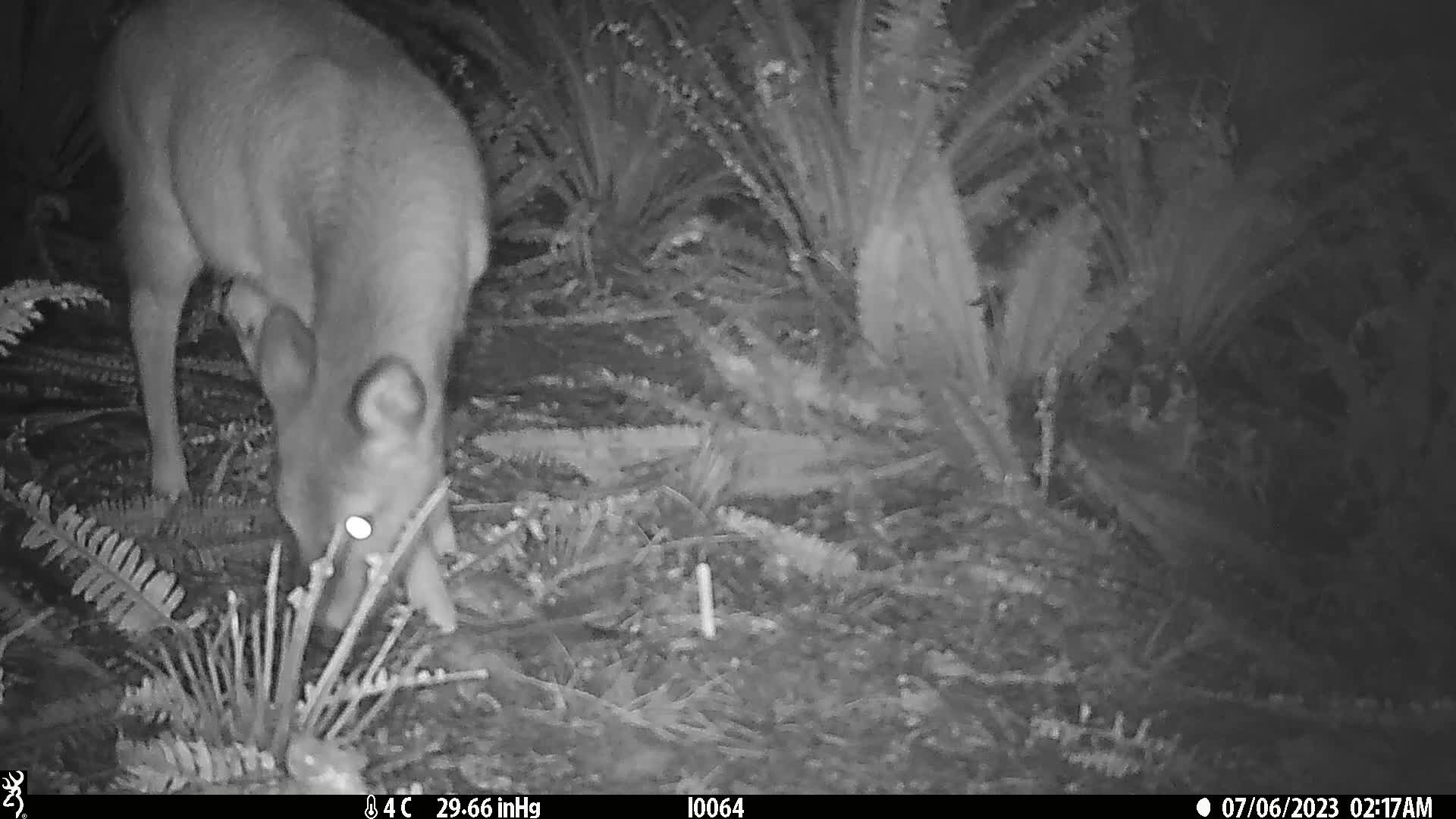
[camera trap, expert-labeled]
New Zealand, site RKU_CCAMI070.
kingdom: Animalia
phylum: Chordata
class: Mammalia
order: Artiodactyla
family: Cervidae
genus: Odocoileus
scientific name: Odocoileus virginianus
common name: white-tailed deer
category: white tailed deer